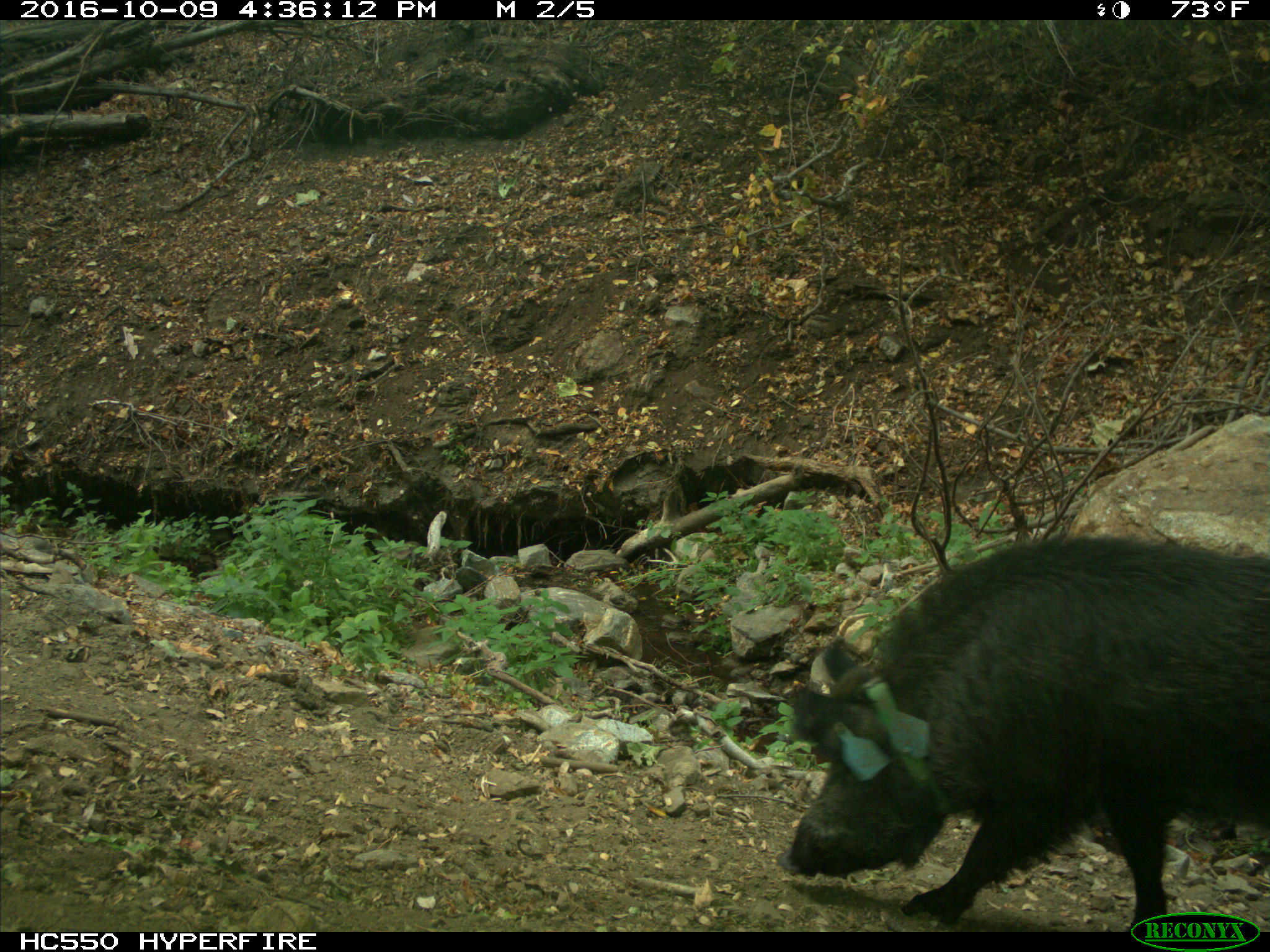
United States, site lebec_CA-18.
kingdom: Animalia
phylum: Chordata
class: Mammalia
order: Artiodactyla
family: Suidae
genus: Sus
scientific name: Sus scrofa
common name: wild boar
Sus scrofa (wild boar).